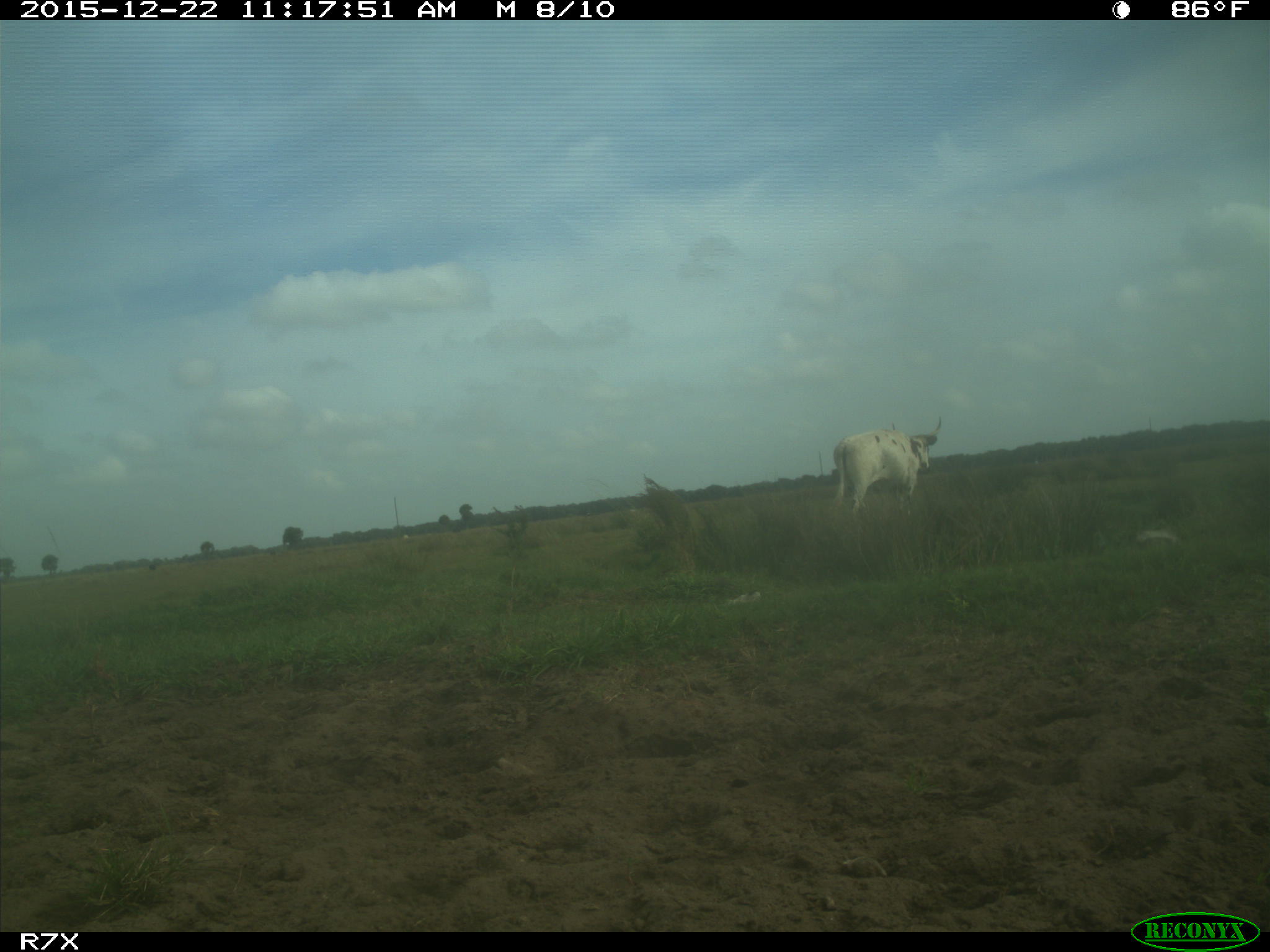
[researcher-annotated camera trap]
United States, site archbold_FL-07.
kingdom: Animalia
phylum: Chordata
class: Mammalia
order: Artiodactyla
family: Bovidae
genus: Bos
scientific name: Bos taurus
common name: domestic cow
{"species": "Bos taurus (domestic cow)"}